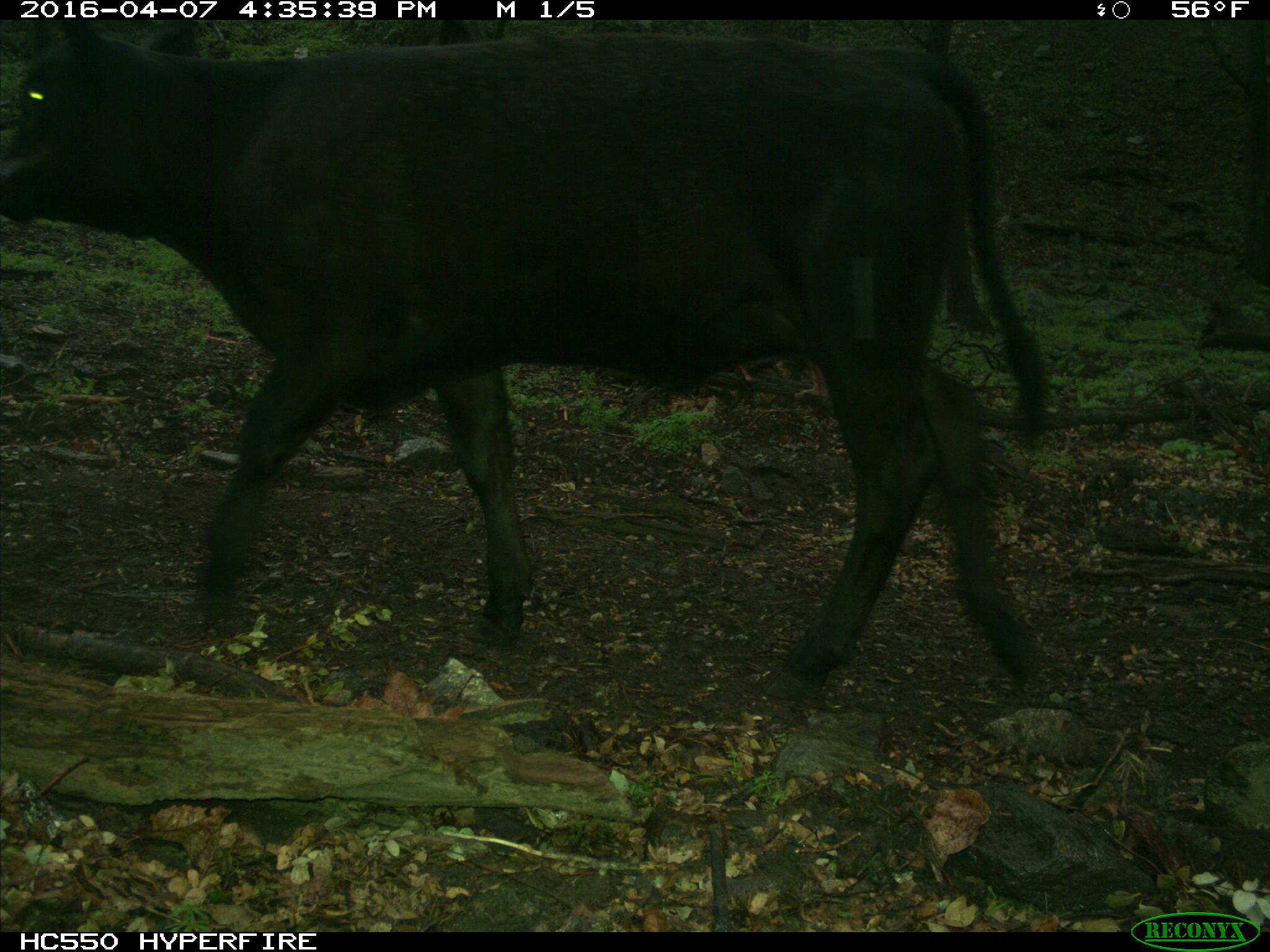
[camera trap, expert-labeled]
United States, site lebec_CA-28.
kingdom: Animalia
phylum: Chordata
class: Mammalia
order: Artiodactyla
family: Bovidae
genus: Bos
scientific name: Bos taurus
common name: domestic cow